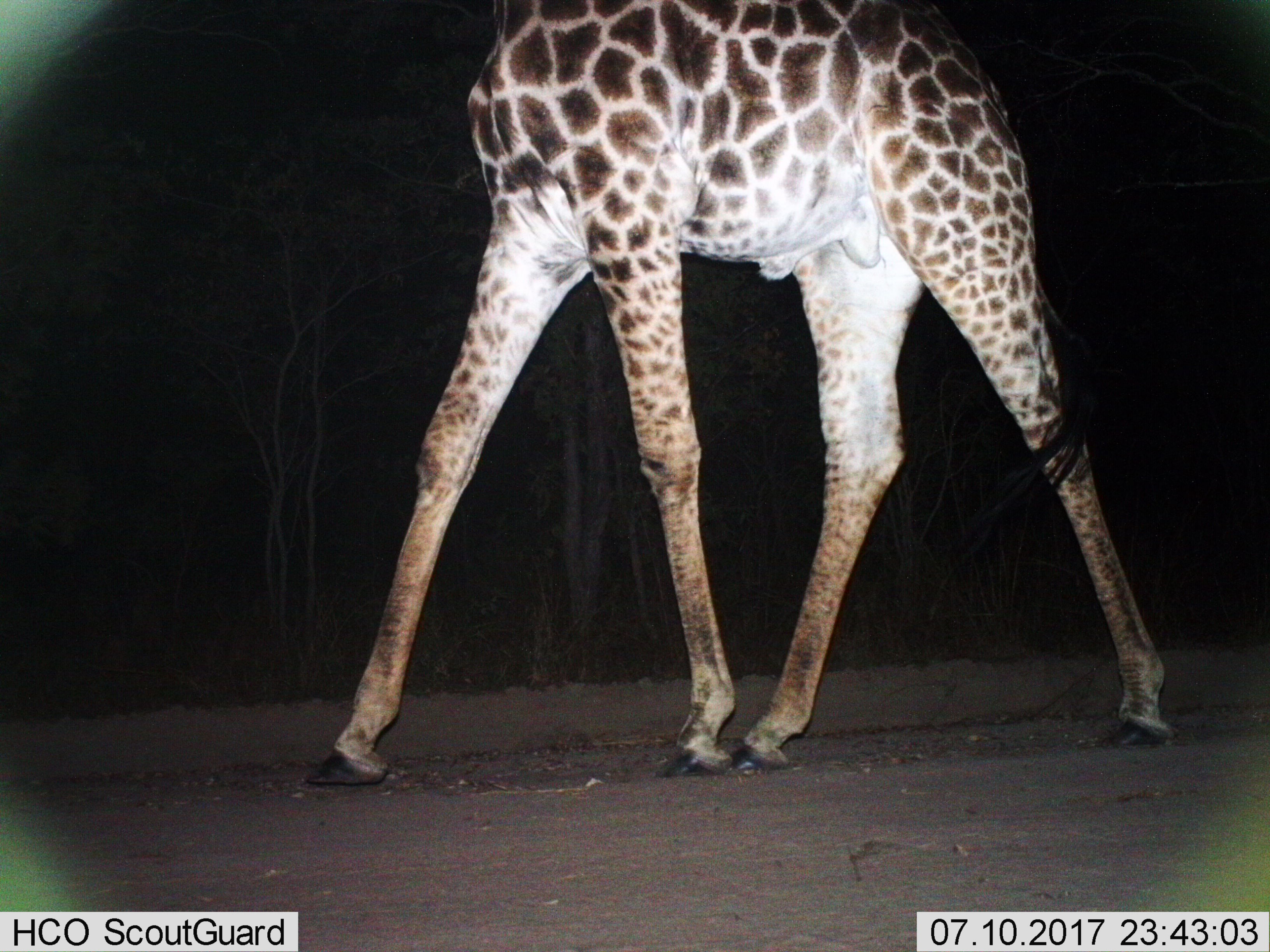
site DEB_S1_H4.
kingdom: Animalia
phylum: Chordata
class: Mammalia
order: Artiodactyla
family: Giraffidae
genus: Giraffa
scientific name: Giraffa camelopardalis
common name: giraffe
Giraffe (Giraffa camelopardalis), count 1. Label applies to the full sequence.